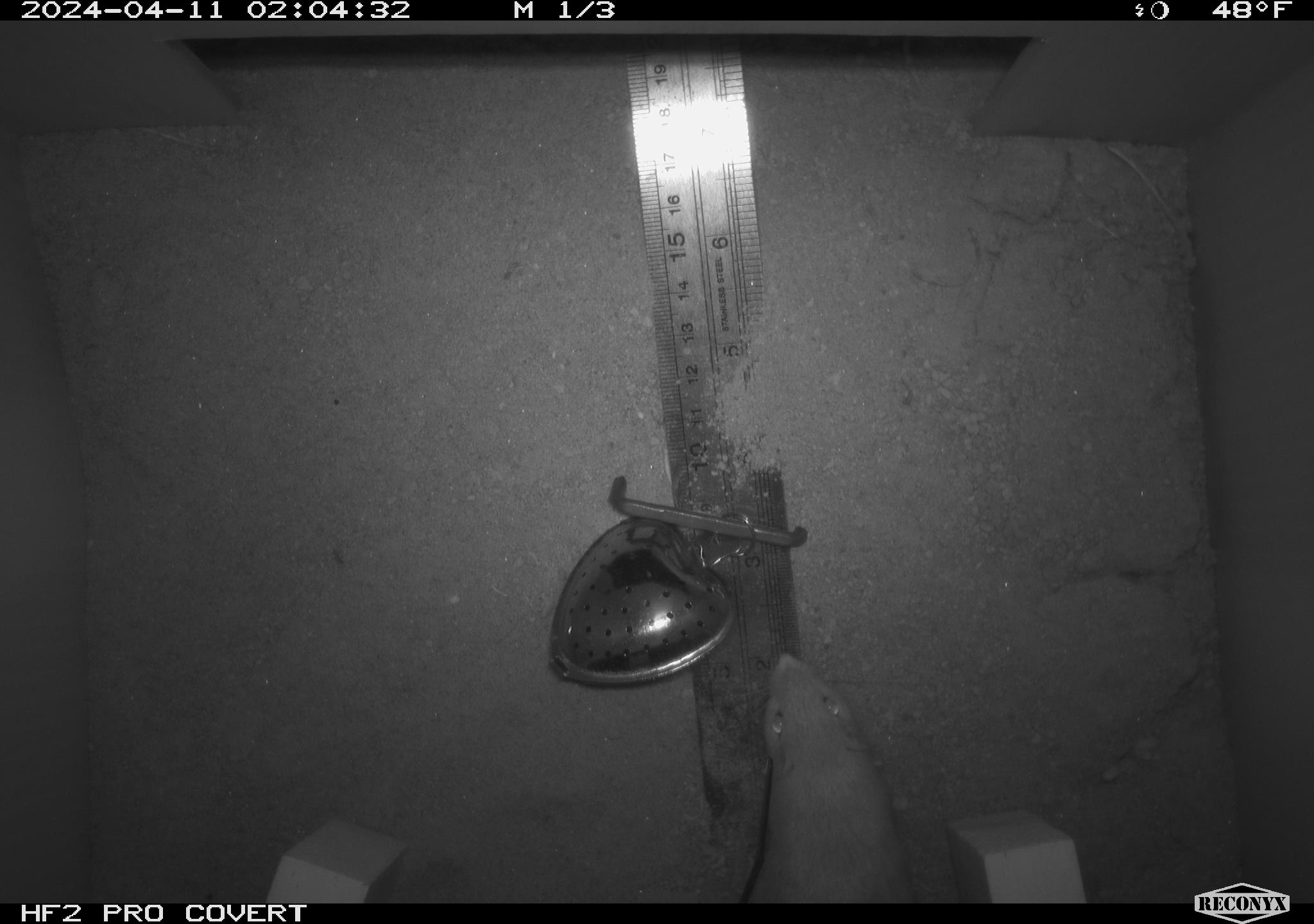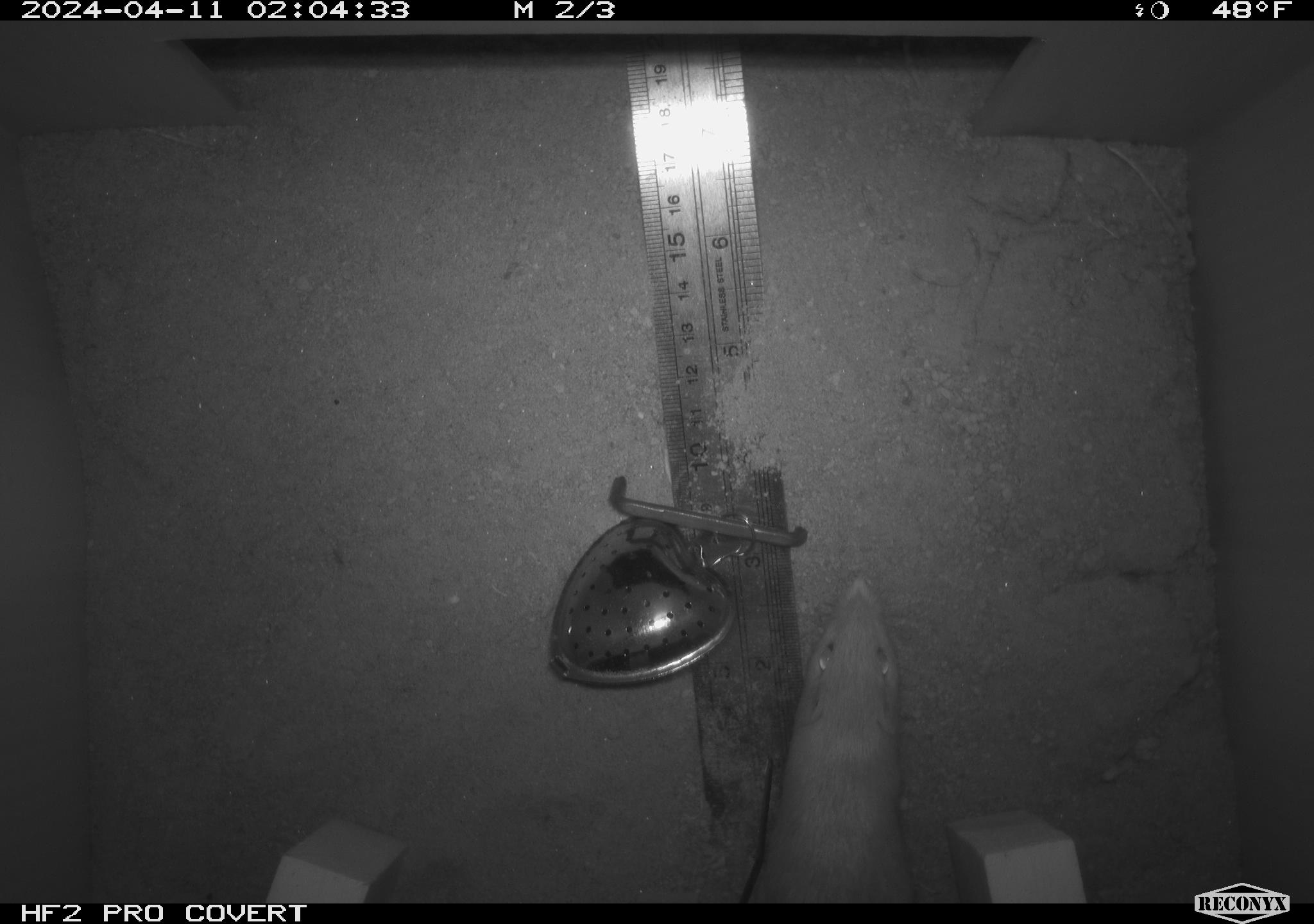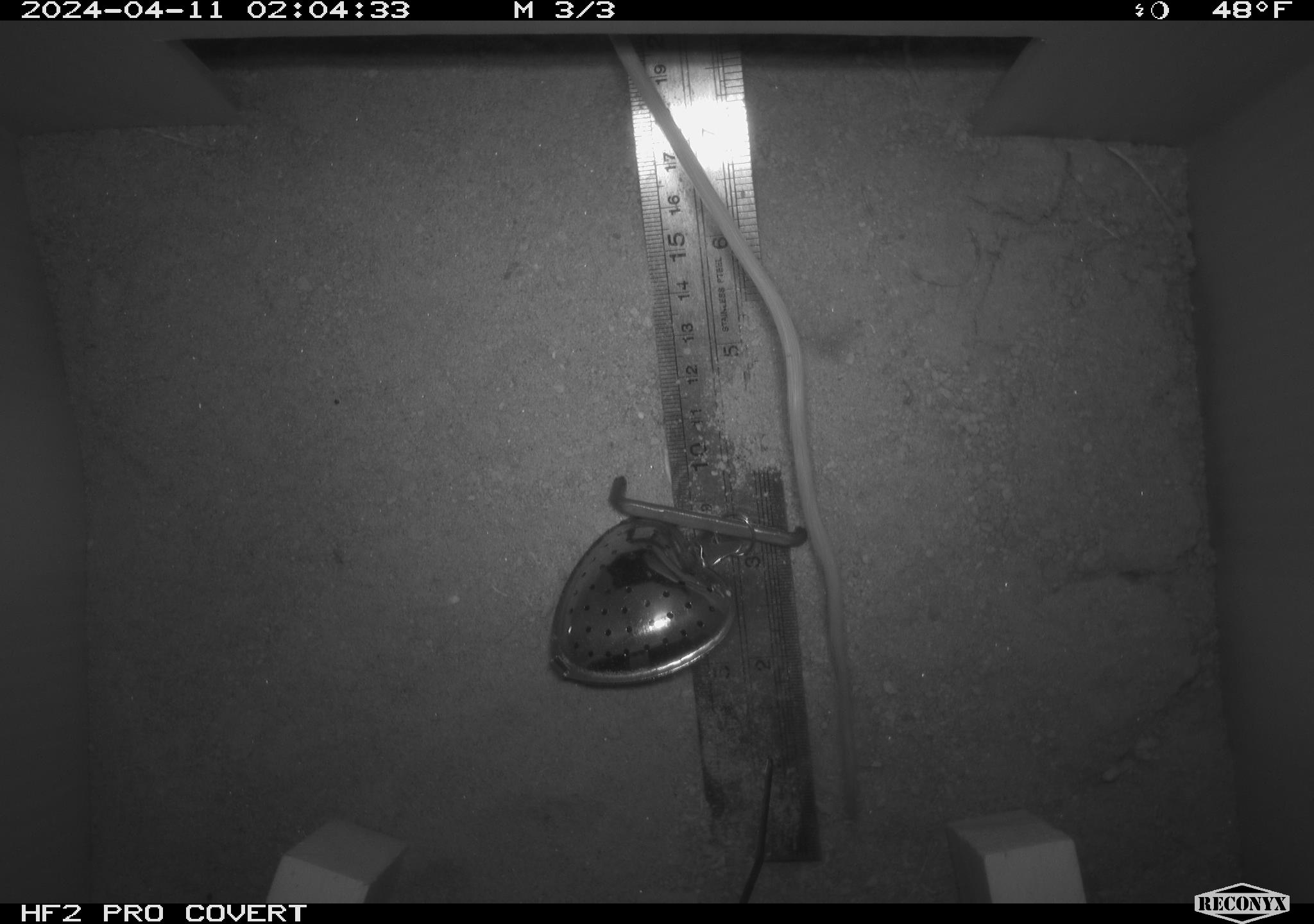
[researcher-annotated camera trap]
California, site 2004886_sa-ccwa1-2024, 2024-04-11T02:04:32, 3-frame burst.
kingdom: Animalia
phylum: Chordata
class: Mammalia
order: Rodentia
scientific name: Rodentia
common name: mouse species